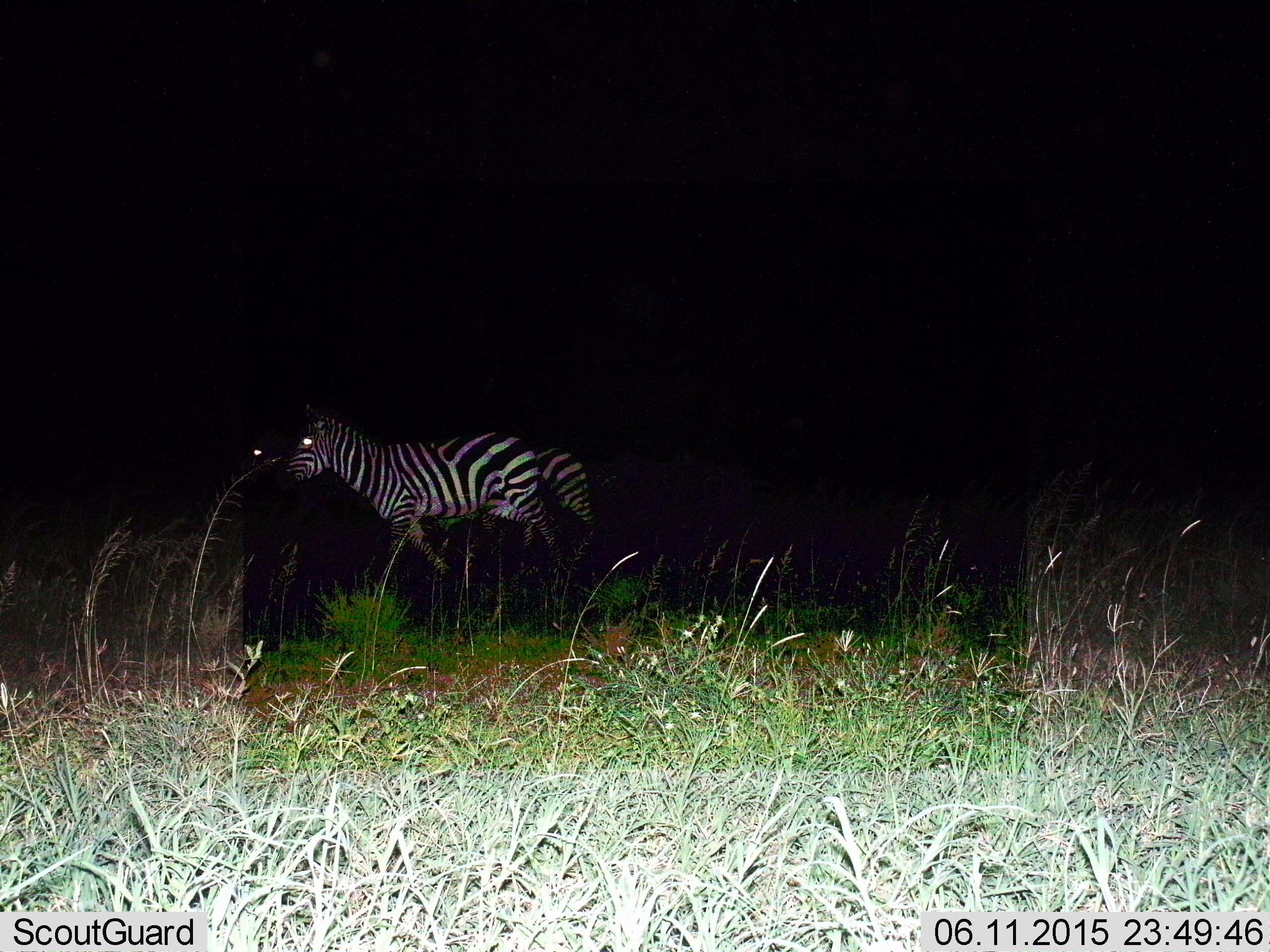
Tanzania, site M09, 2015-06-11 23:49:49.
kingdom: Animalia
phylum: Chordata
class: Mammalia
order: Perissodactyla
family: Equidae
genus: Equus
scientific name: Equus quagga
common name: plains zebra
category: zebra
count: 2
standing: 10%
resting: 0%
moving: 90%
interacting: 0%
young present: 0%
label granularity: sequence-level